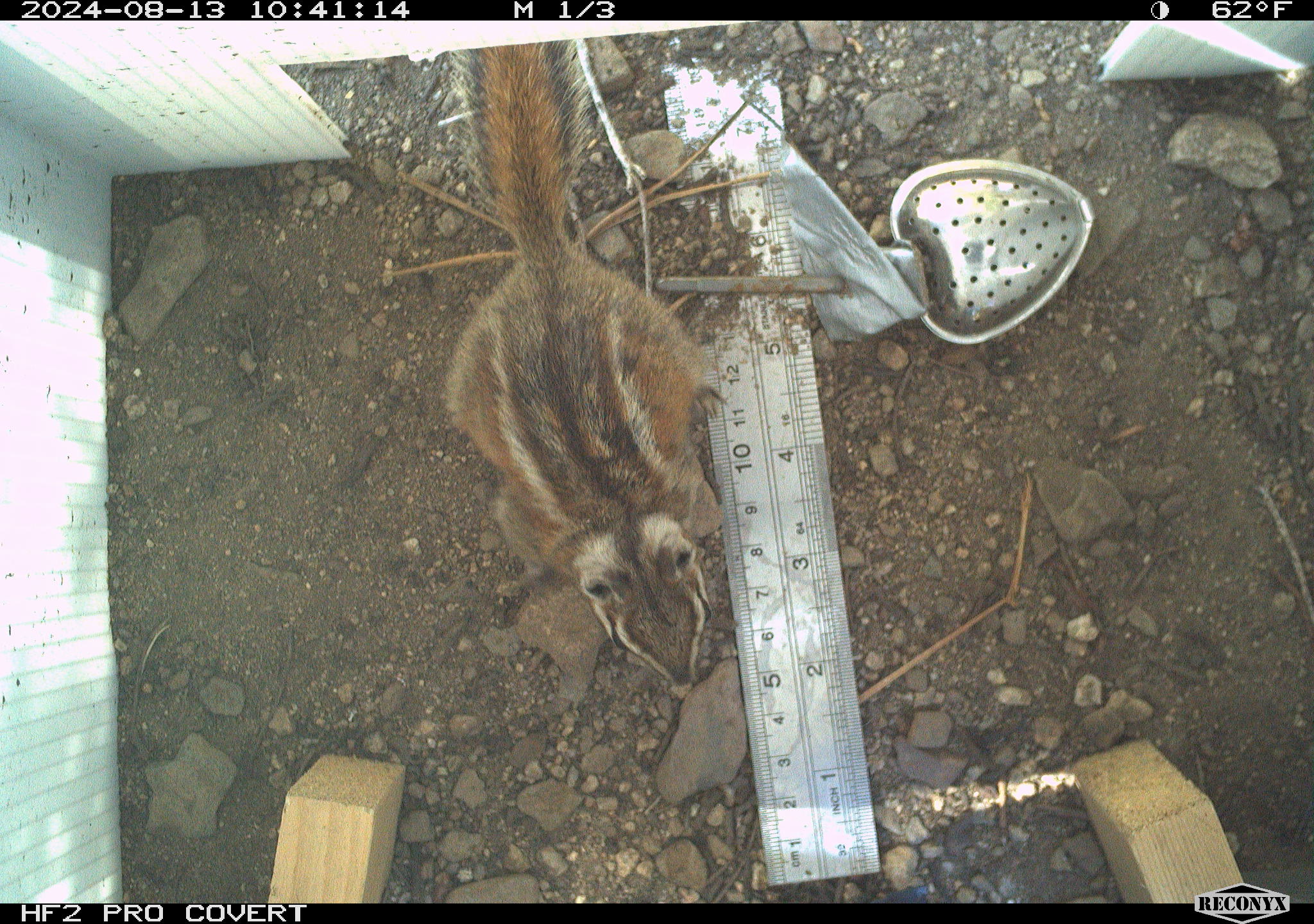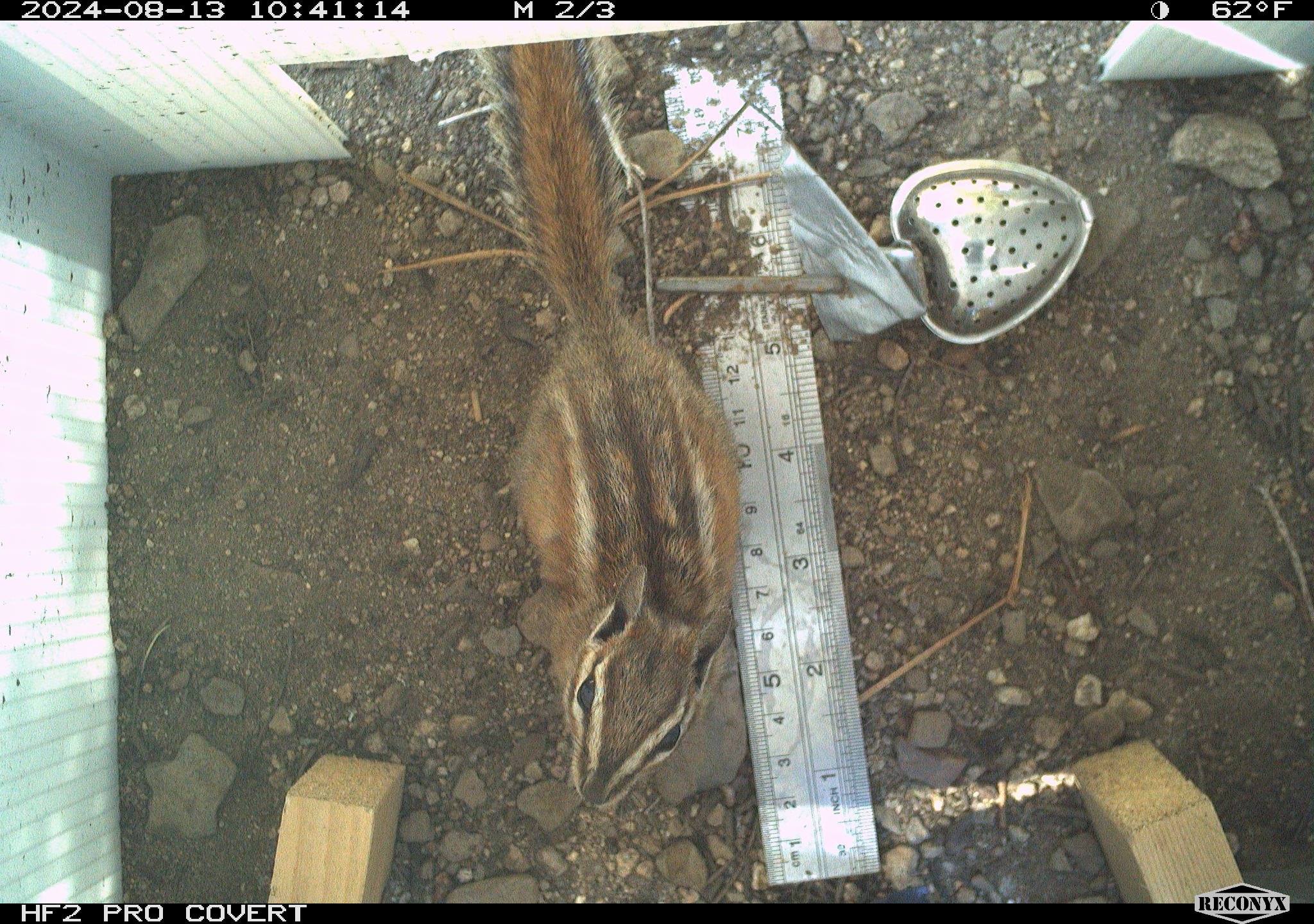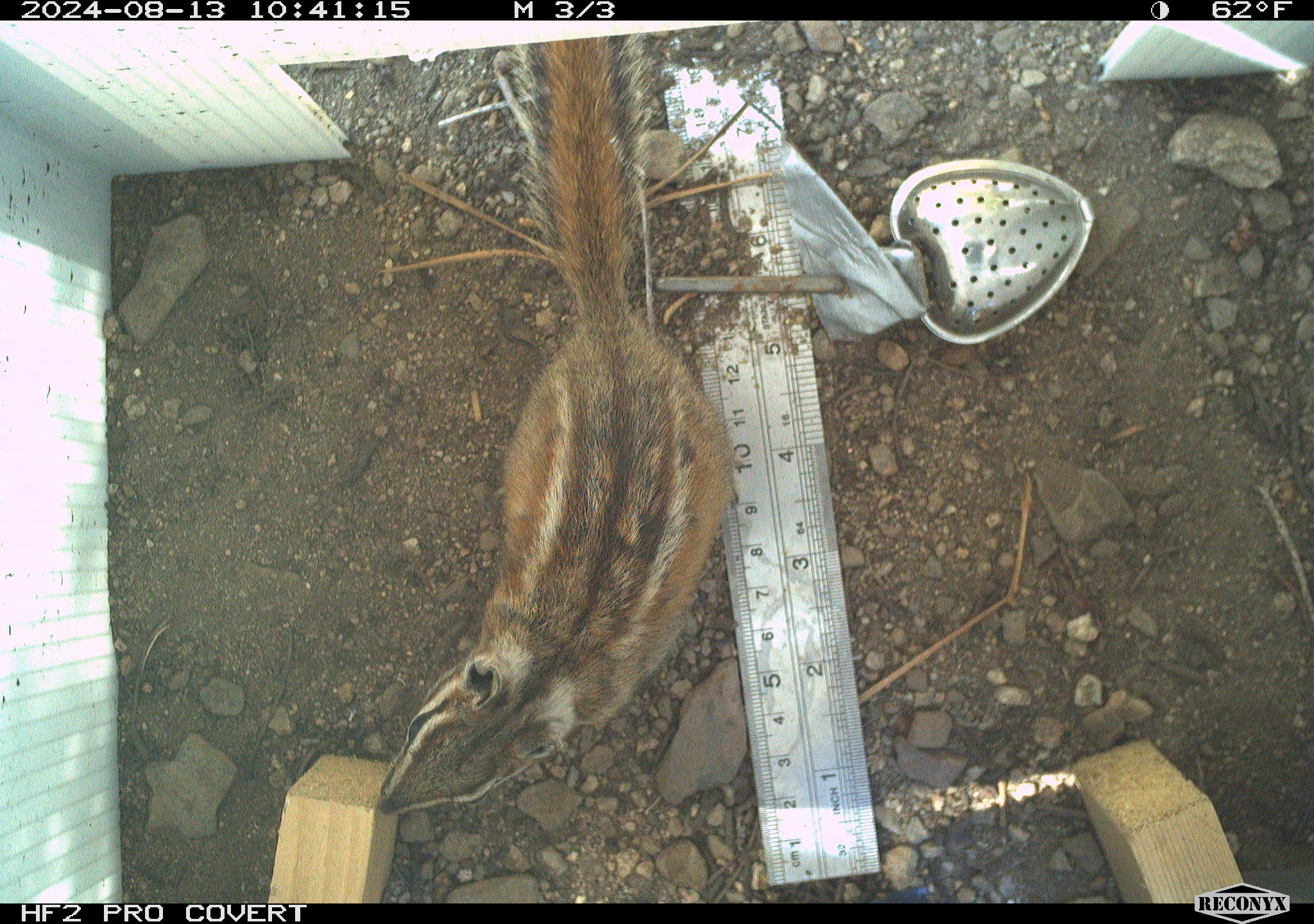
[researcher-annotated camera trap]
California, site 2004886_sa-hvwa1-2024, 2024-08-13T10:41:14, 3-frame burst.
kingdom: Animalia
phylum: Chordata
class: Mammalia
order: Rodentia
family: Sciuridae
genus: Neotamias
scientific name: Neotamias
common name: western chipmunks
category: neotamias species